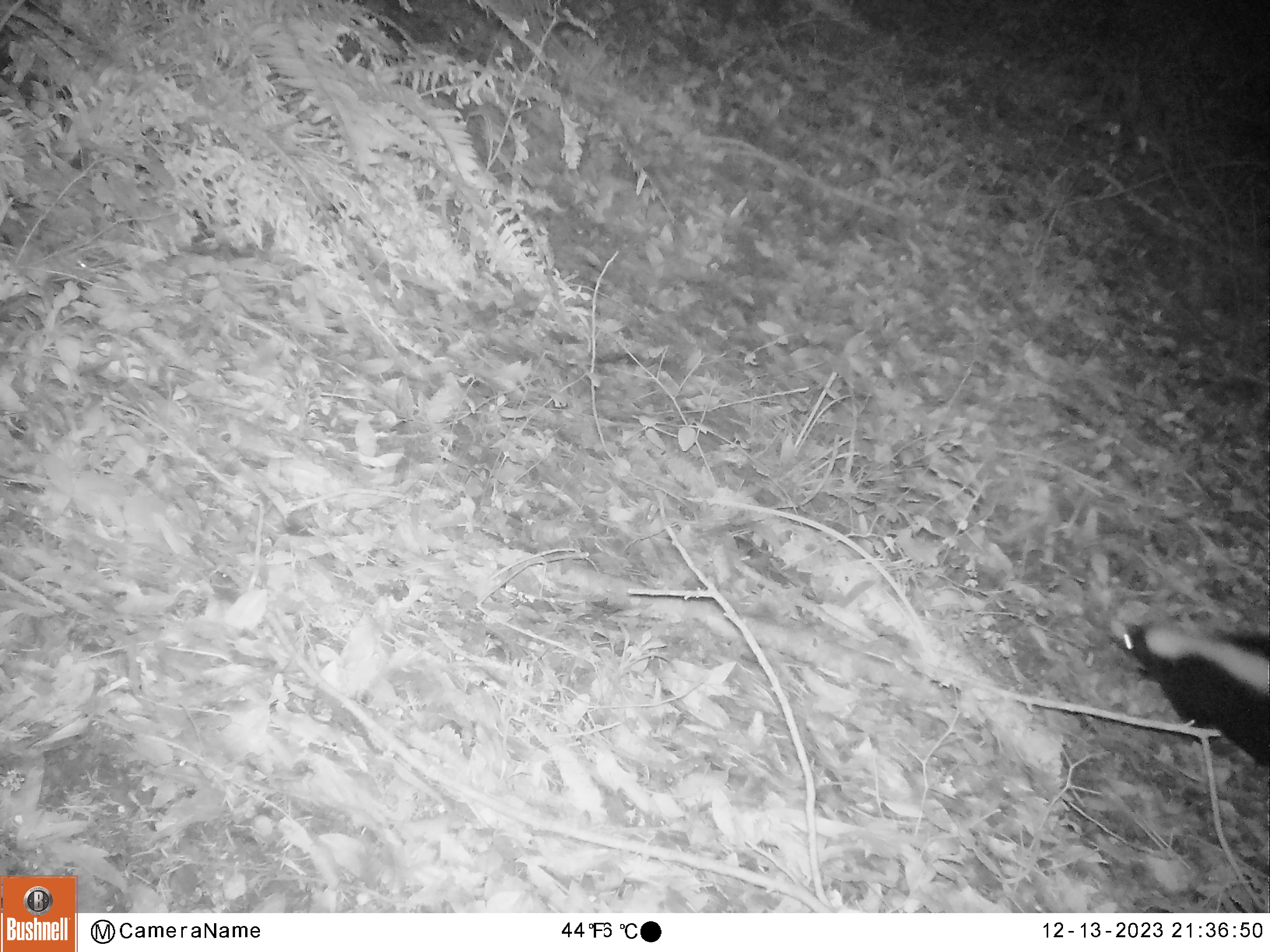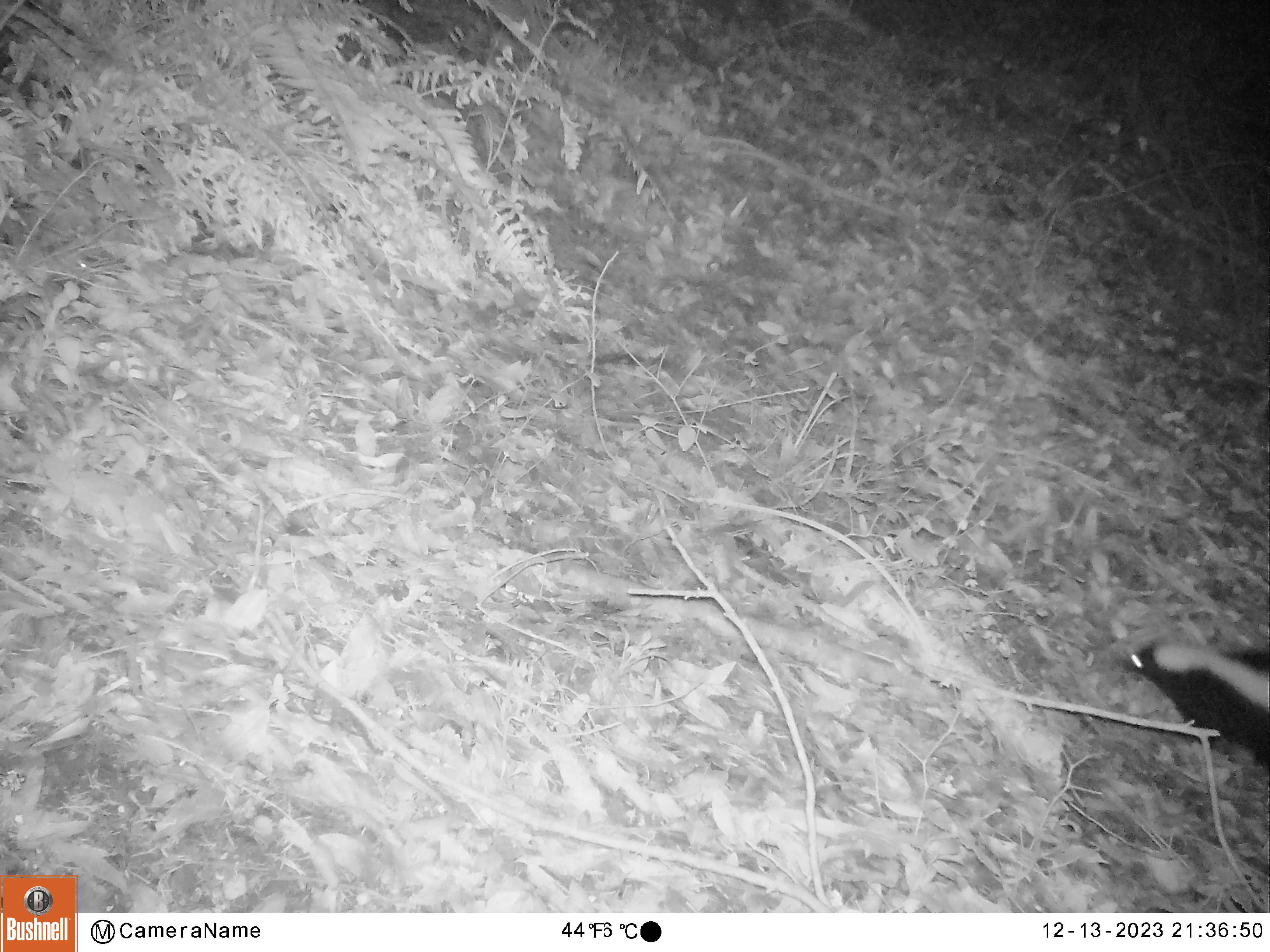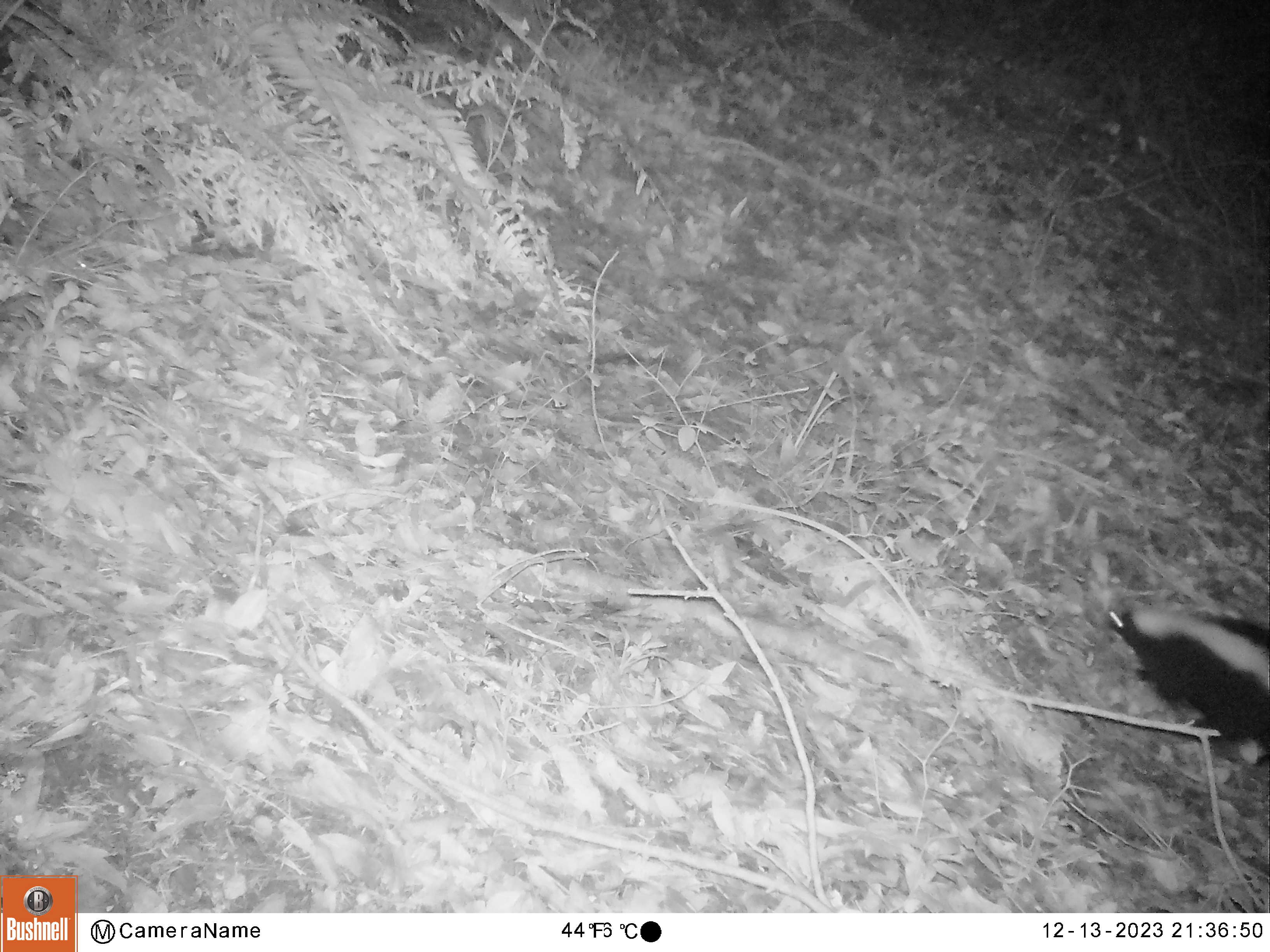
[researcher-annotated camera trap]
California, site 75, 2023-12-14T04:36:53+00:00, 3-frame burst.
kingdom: Animalia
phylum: Chordata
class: Mammalia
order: Carnivora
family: Mephitidae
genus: Mephitis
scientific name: Mephitis mephitis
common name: striped skunk